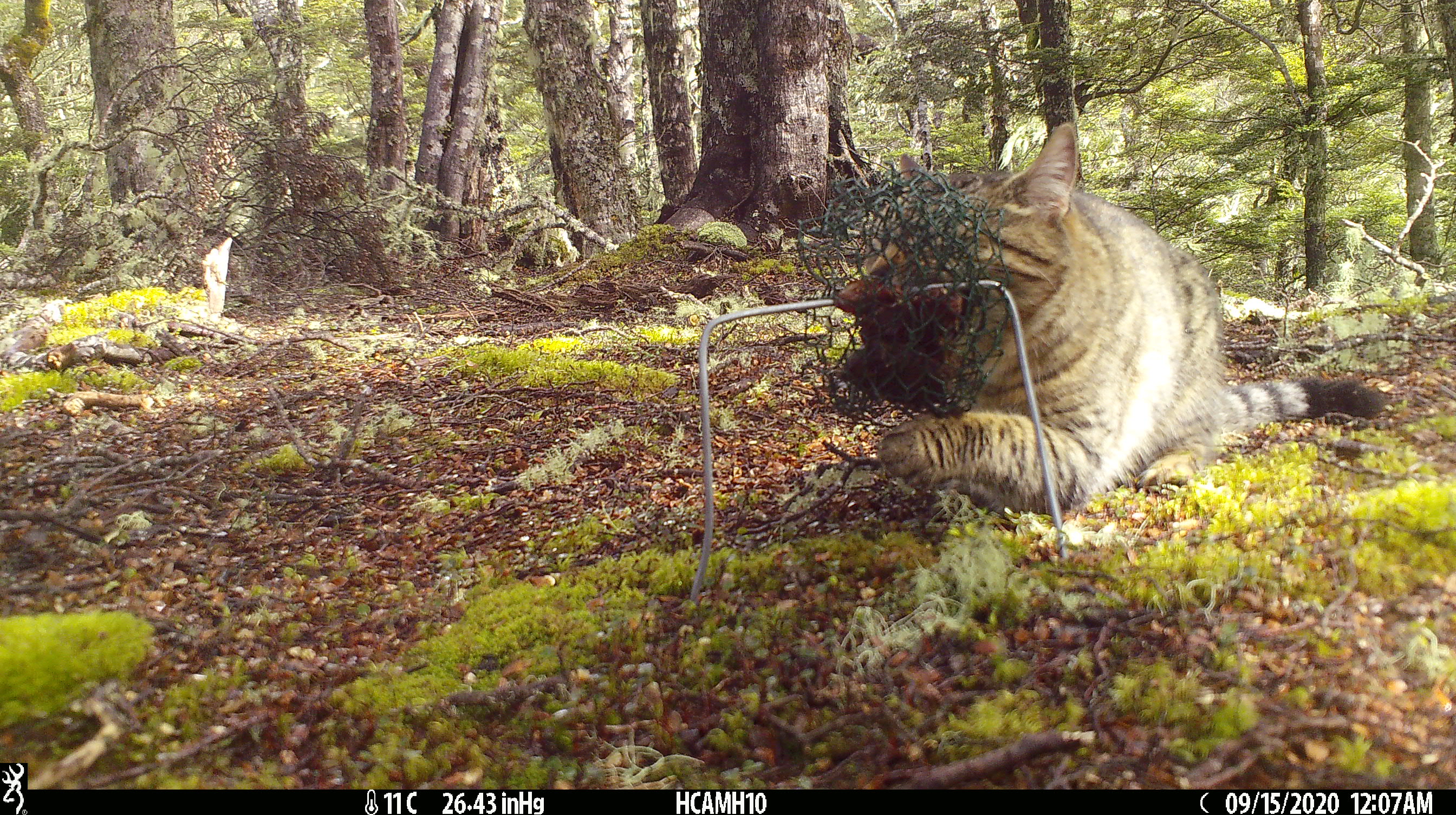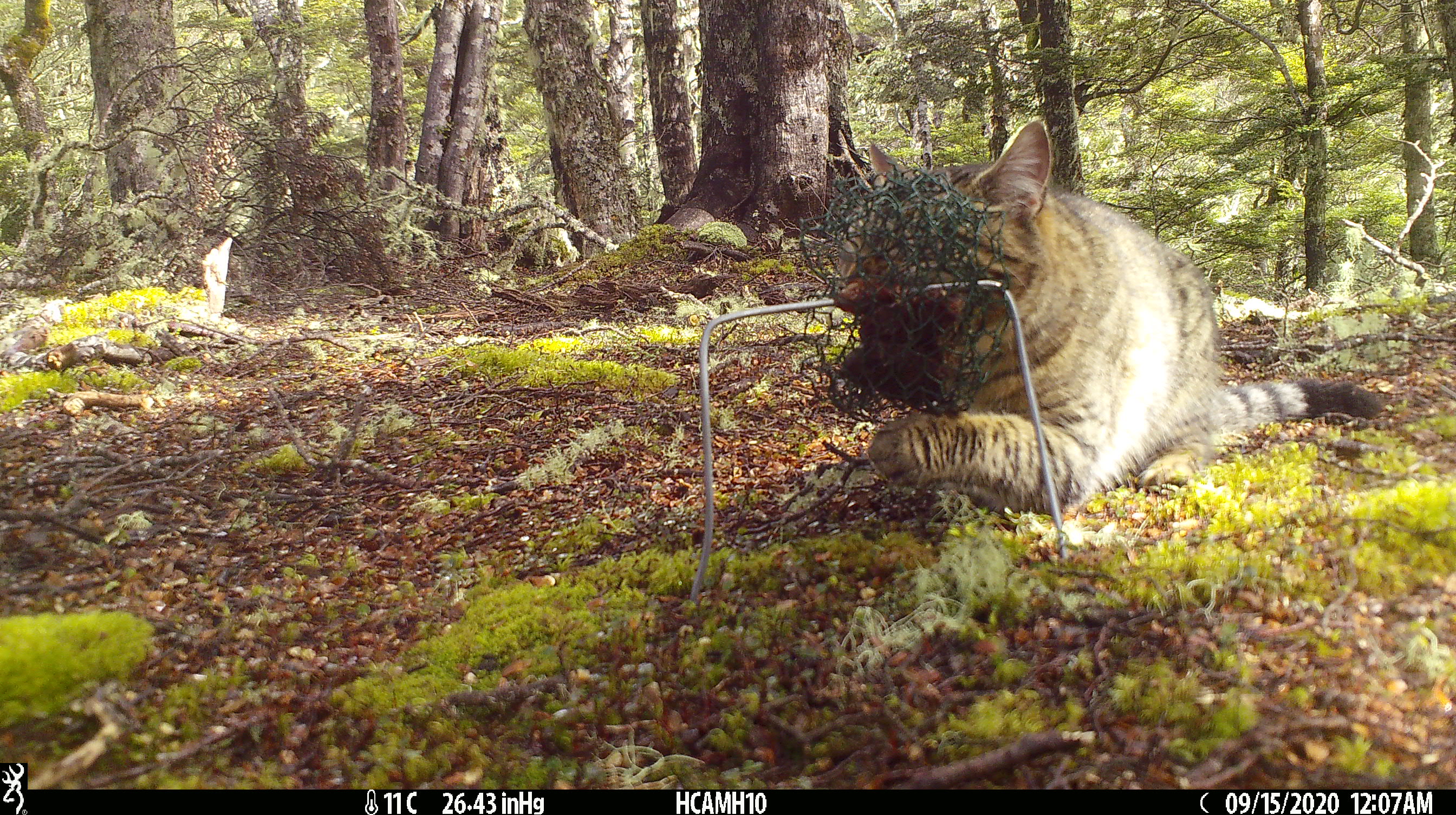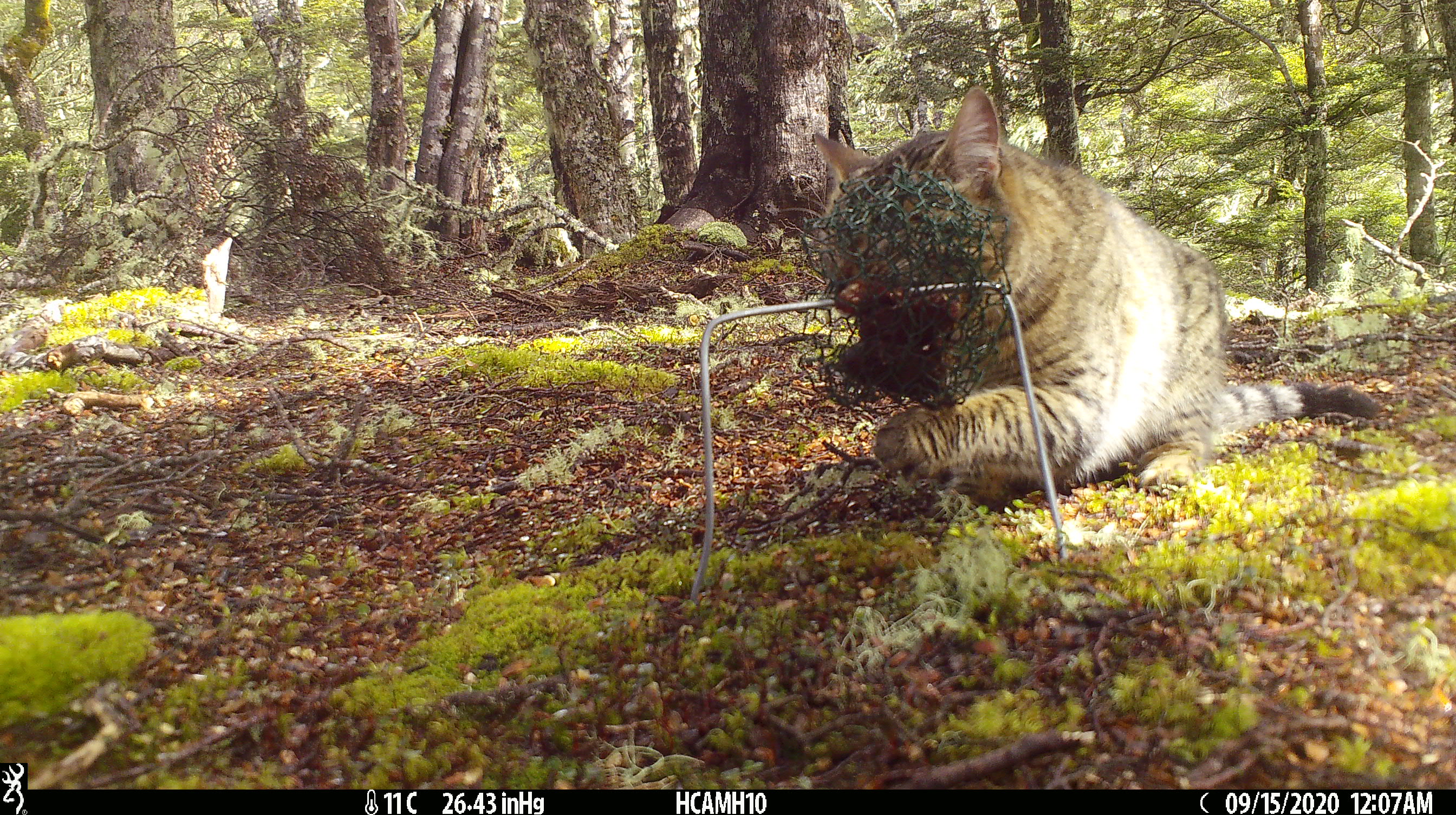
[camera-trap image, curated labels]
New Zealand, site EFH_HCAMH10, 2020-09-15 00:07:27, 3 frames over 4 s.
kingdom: Animalia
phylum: Chordata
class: Mammalia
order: Carnivora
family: Felidae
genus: Felis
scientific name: Felis catus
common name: domestic cat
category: cat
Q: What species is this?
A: Cat (domestic cat) (Felis catus).